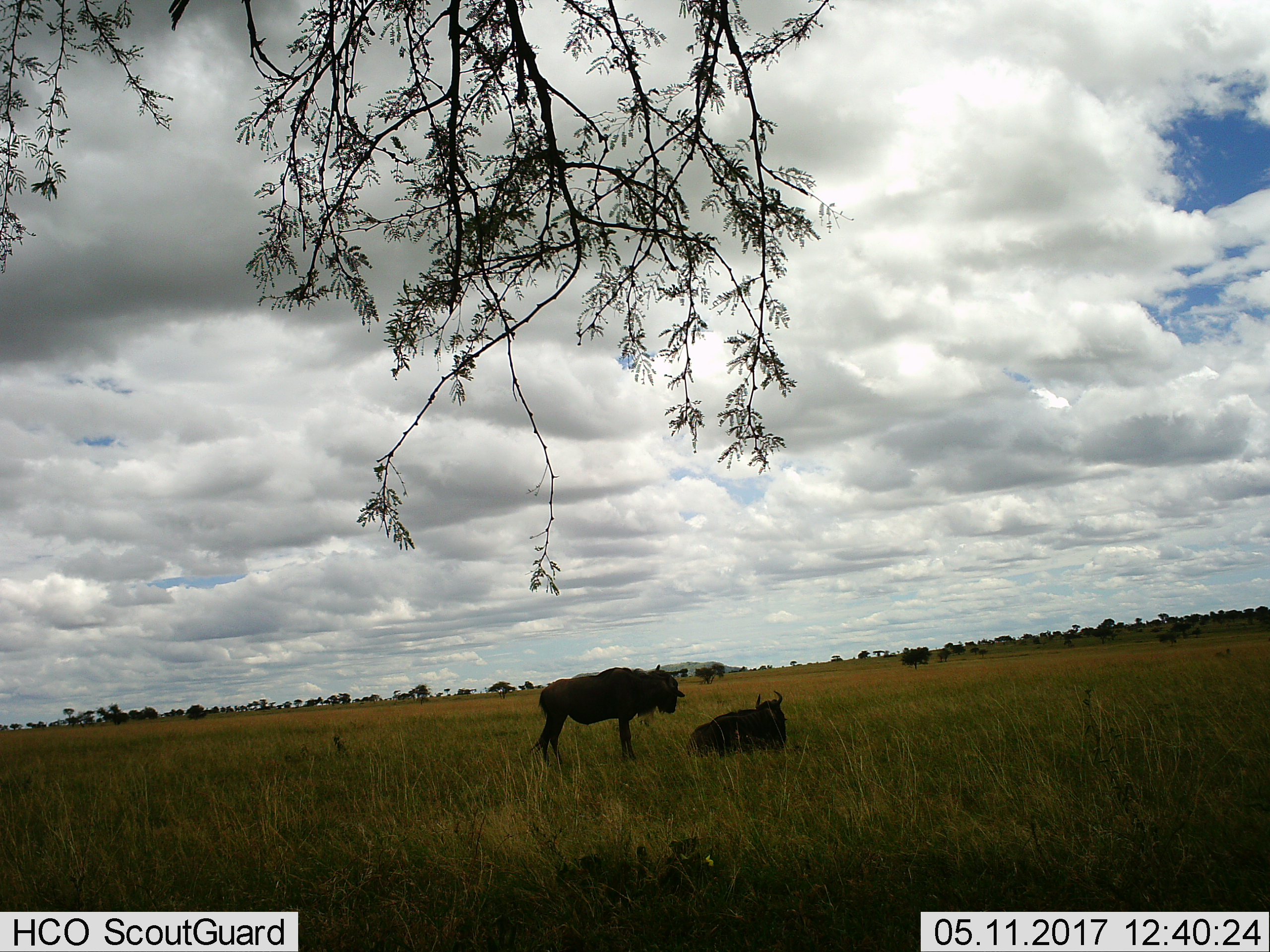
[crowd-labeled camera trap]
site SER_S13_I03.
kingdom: Animalia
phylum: Chordata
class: Mammalia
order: Artiodactyla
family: Bovidae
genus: Connochaetes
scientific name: Connochaetes taurinus taurinus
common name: blue wildebeest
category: wildebeestblue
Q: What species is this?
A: Wildebeestblue (blue wildebeest) (Connochaetes taurinus taurinus).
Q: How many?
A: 2.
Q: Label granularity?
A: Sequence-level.